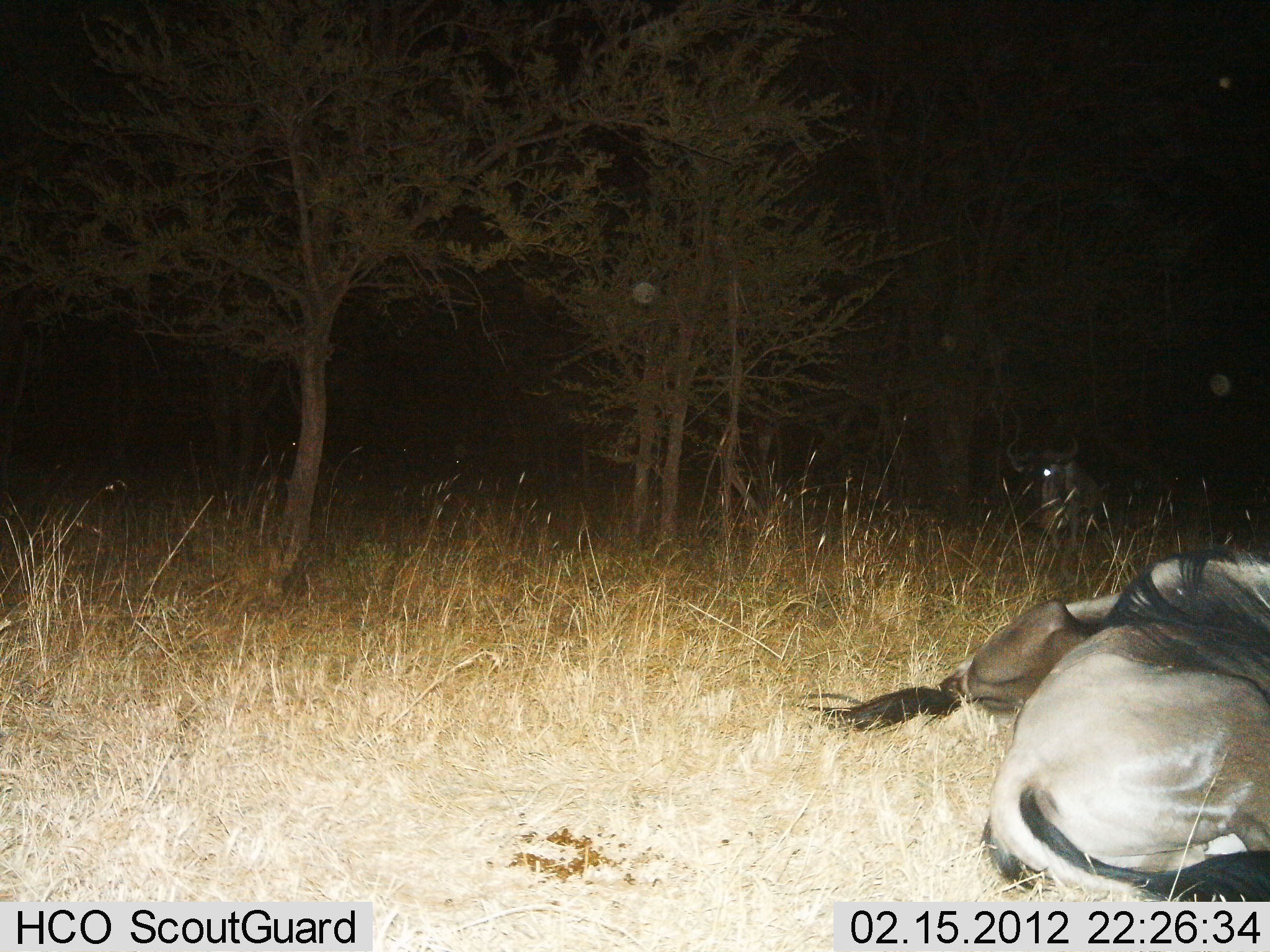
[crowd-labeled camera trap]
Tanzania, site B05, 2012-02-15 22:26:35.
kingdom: Animalia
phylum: Chordata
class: Mammalia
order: Artiodactyla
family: Bovidae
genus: Connochaetes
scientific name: Connochaetes taurinus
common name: blue wildebeest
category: wildebeest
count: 3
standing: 20%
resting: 96%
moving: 0%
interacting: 8%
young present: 0%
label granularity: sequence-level